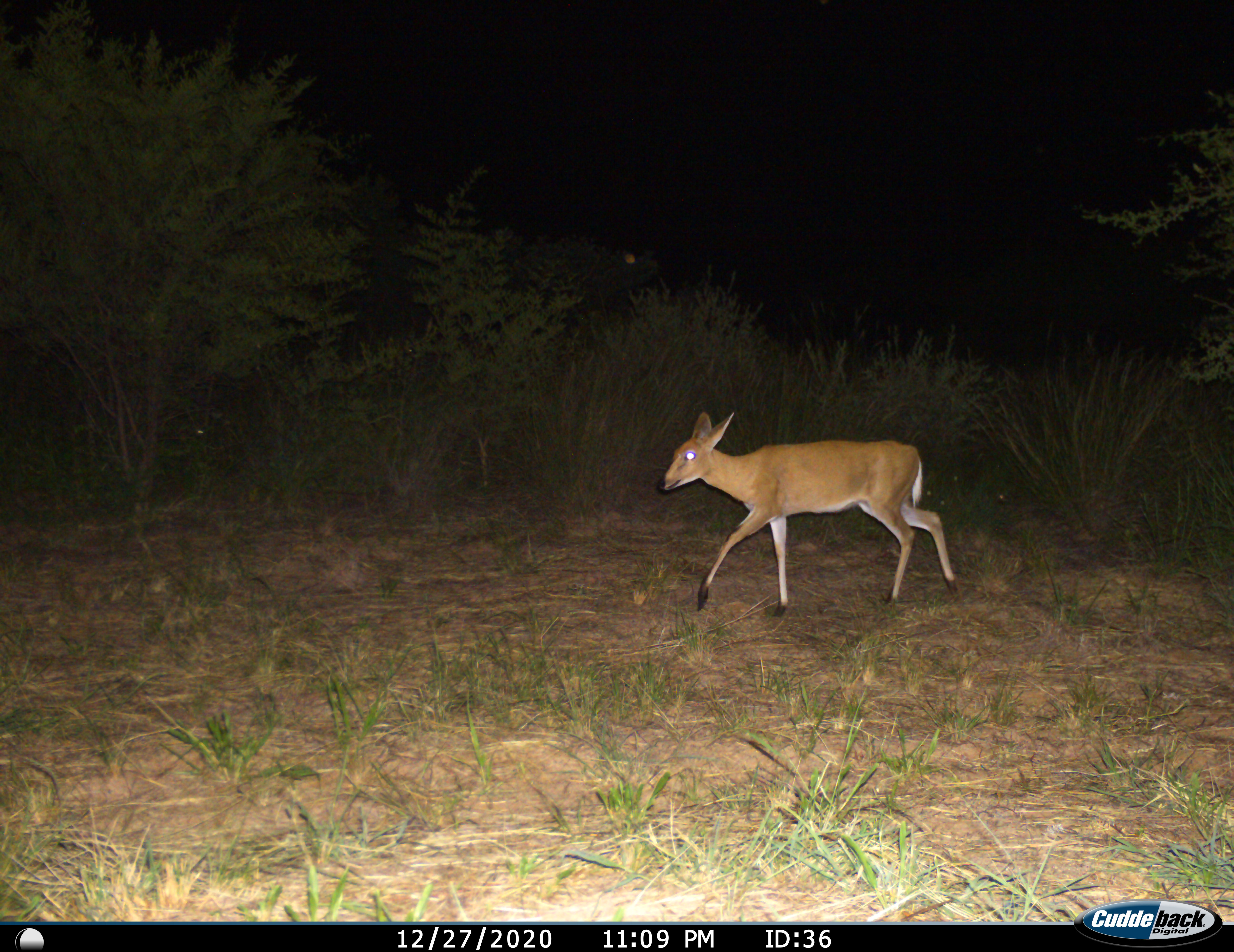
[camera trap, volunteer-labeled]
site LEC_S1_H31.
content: unidentified animal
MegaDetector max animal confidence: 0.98